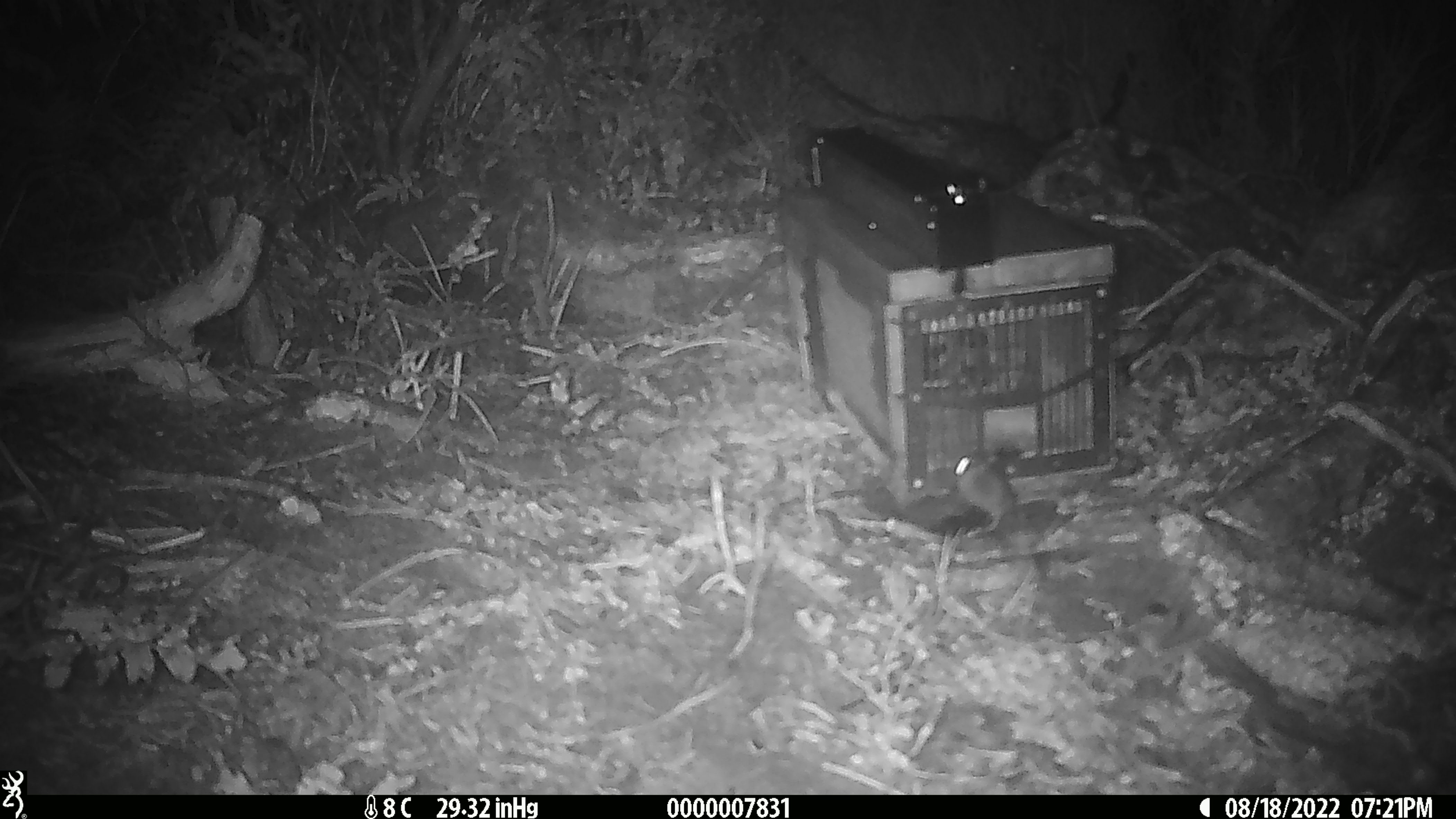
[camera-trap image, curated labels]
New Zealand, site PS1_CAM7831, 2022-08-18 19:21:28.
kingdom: Animalia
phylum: Chordata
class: Mammalia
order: Rodentia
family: Muridae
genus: Mus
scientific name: Mus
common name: mouse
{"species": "mouse (Mus)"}